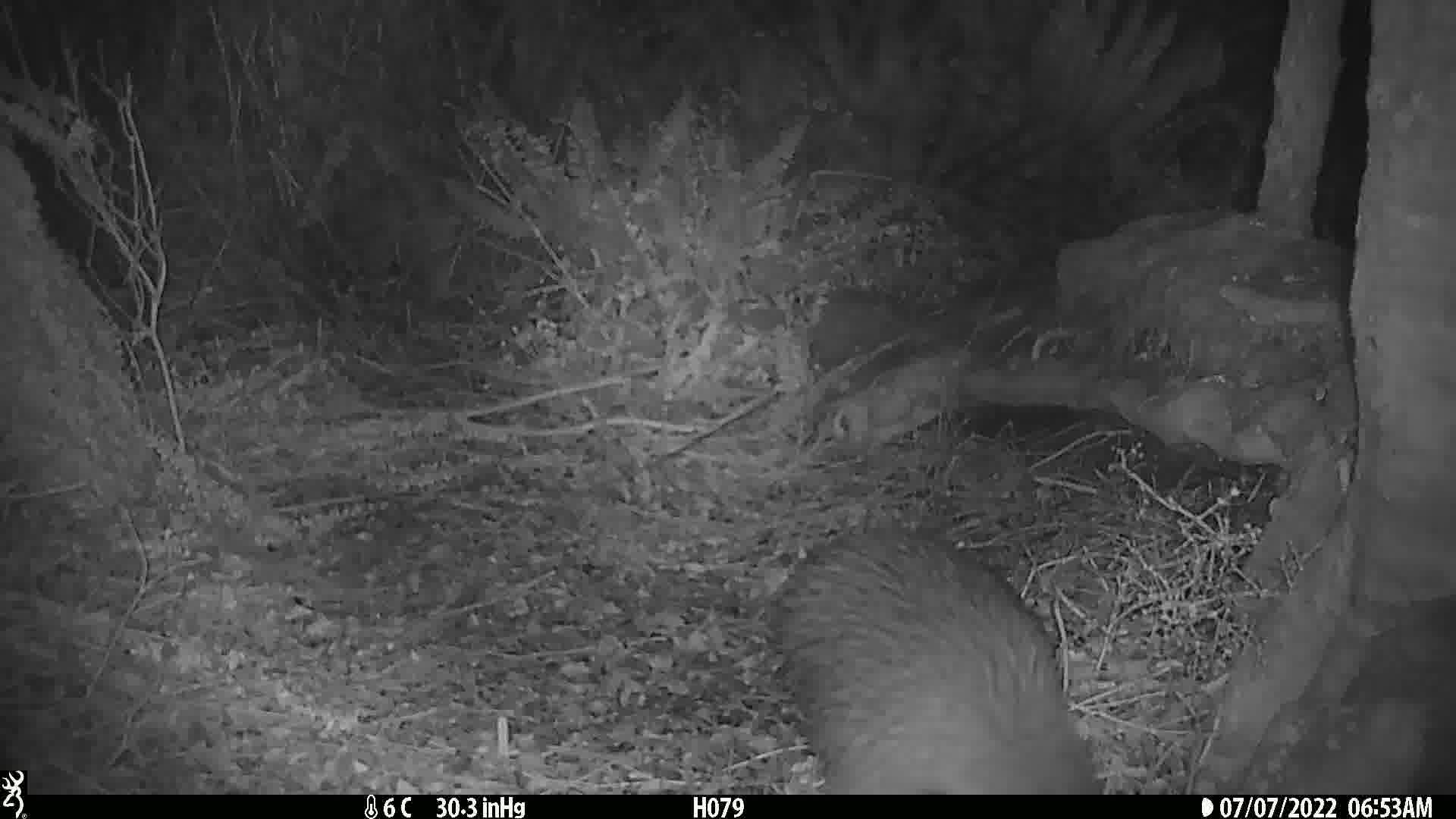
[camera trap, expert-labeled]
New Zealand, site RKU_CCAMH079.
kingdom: Animalia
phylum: Chordata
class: Aves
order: Apterygiformes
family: Apterygidae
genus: Apteryx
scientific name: Apteryx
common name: kiwi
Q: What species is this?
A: Kiwi (Apteryx).